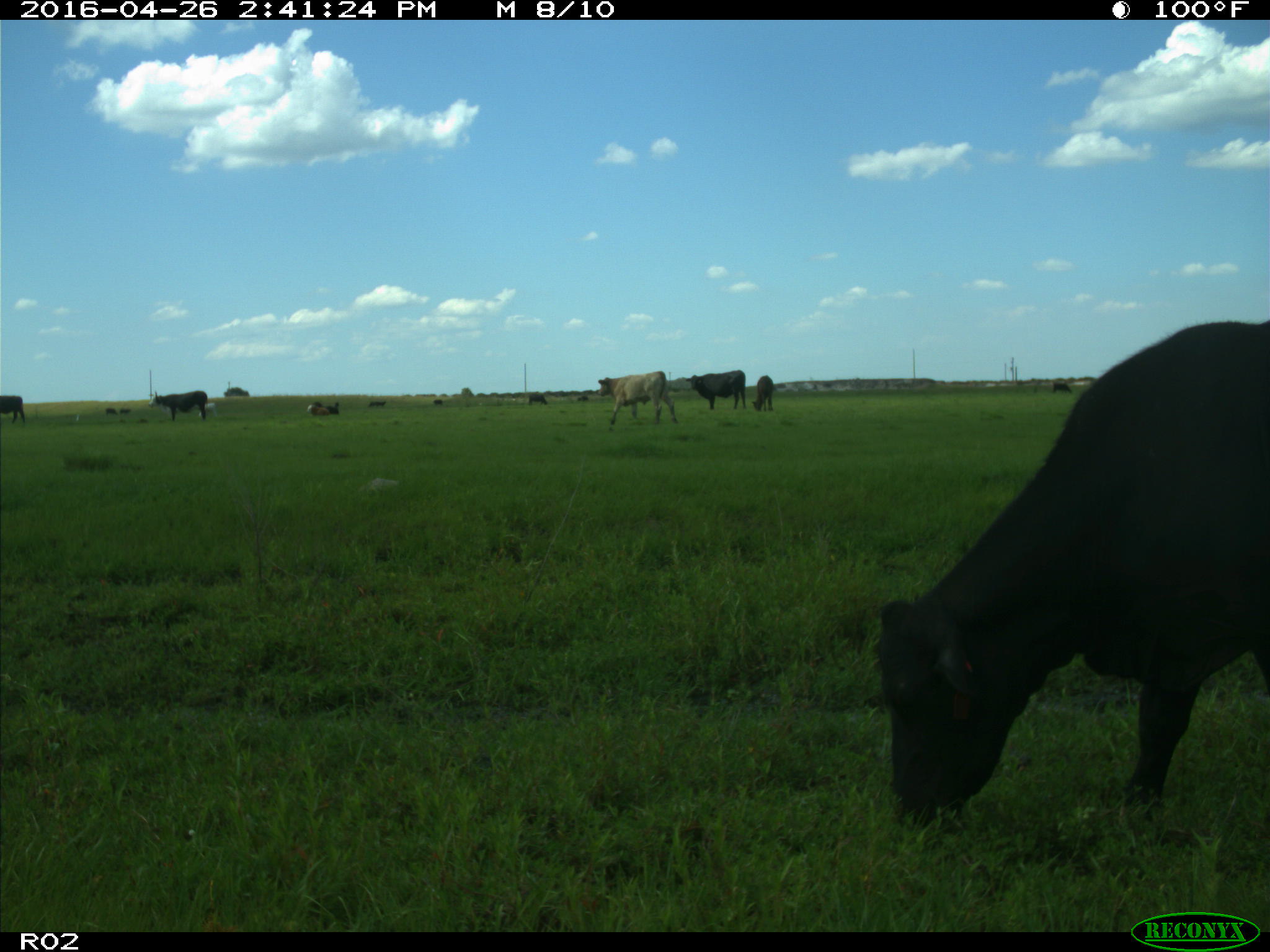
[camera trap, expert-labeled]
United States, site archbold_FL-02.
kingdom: Animalia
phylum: Chordata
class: Mammalia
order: Artiodactyla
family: Bovidae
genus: Bos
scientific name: Bos taurus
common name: domestic cow